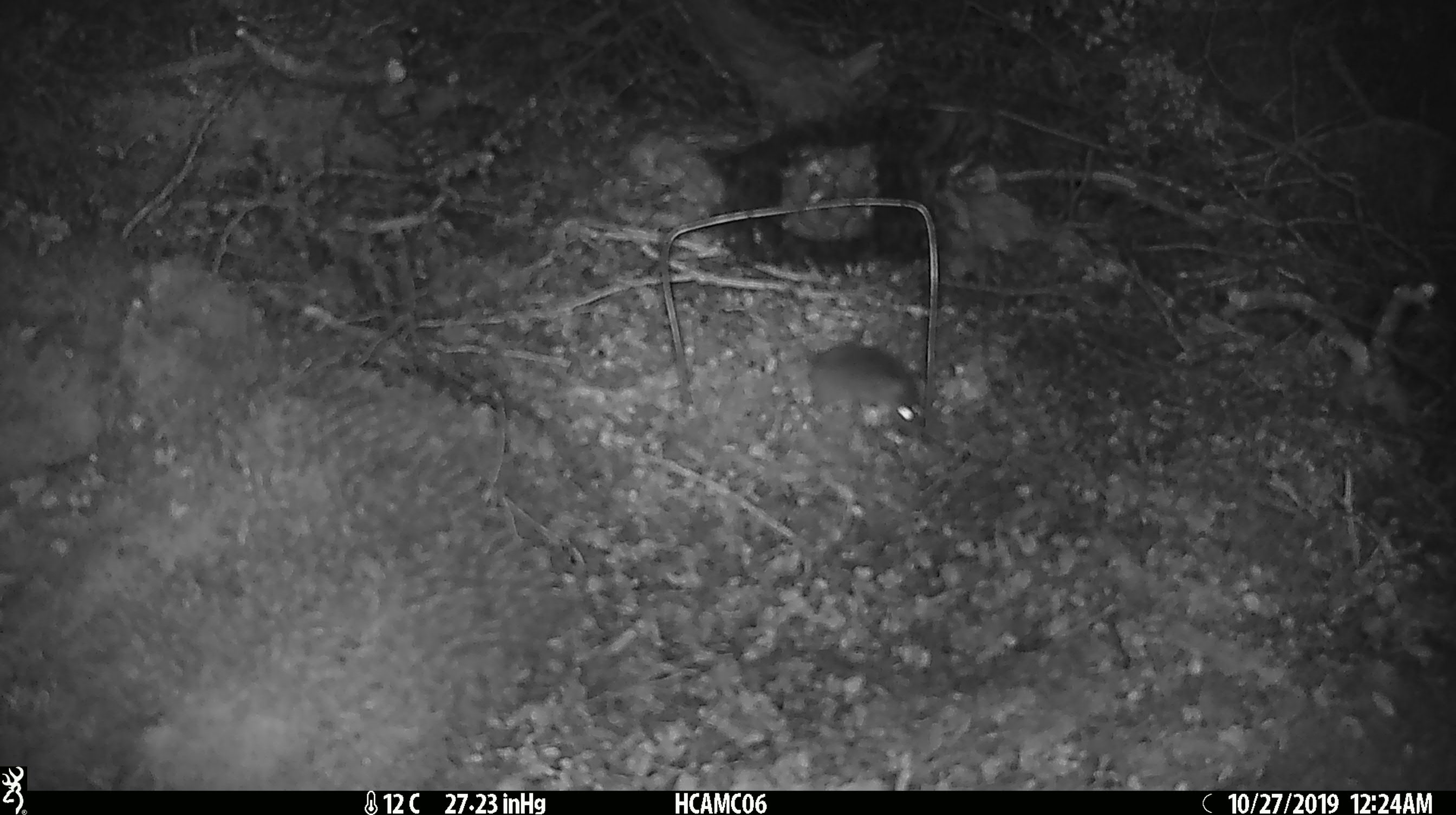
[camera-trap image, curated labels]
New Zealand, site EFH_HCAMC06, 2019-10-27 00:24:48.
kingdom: Animalia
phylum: Chordata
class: Mammalia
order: Rodentia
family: Muridae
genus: Mus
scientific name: Mus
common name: mouse